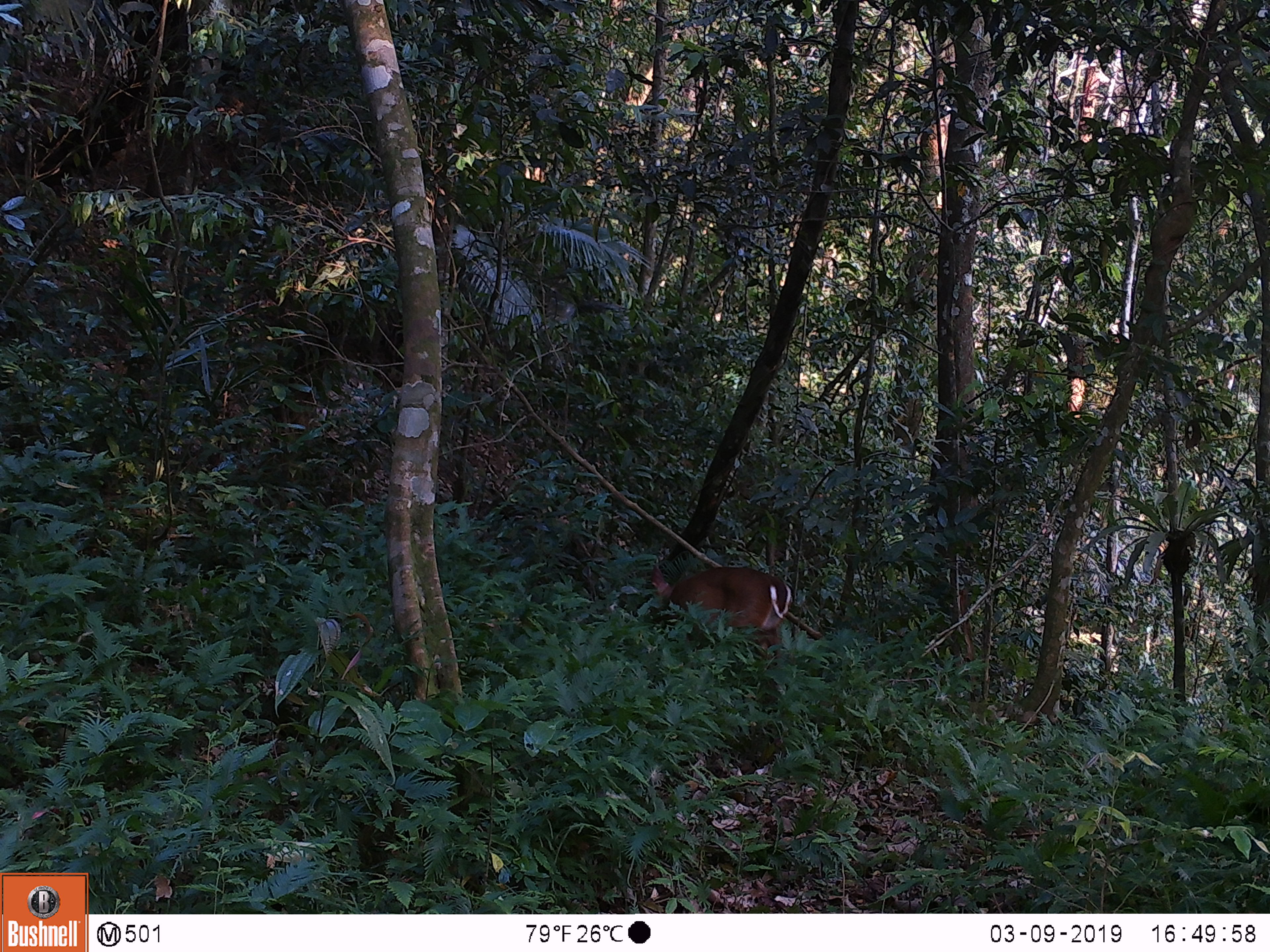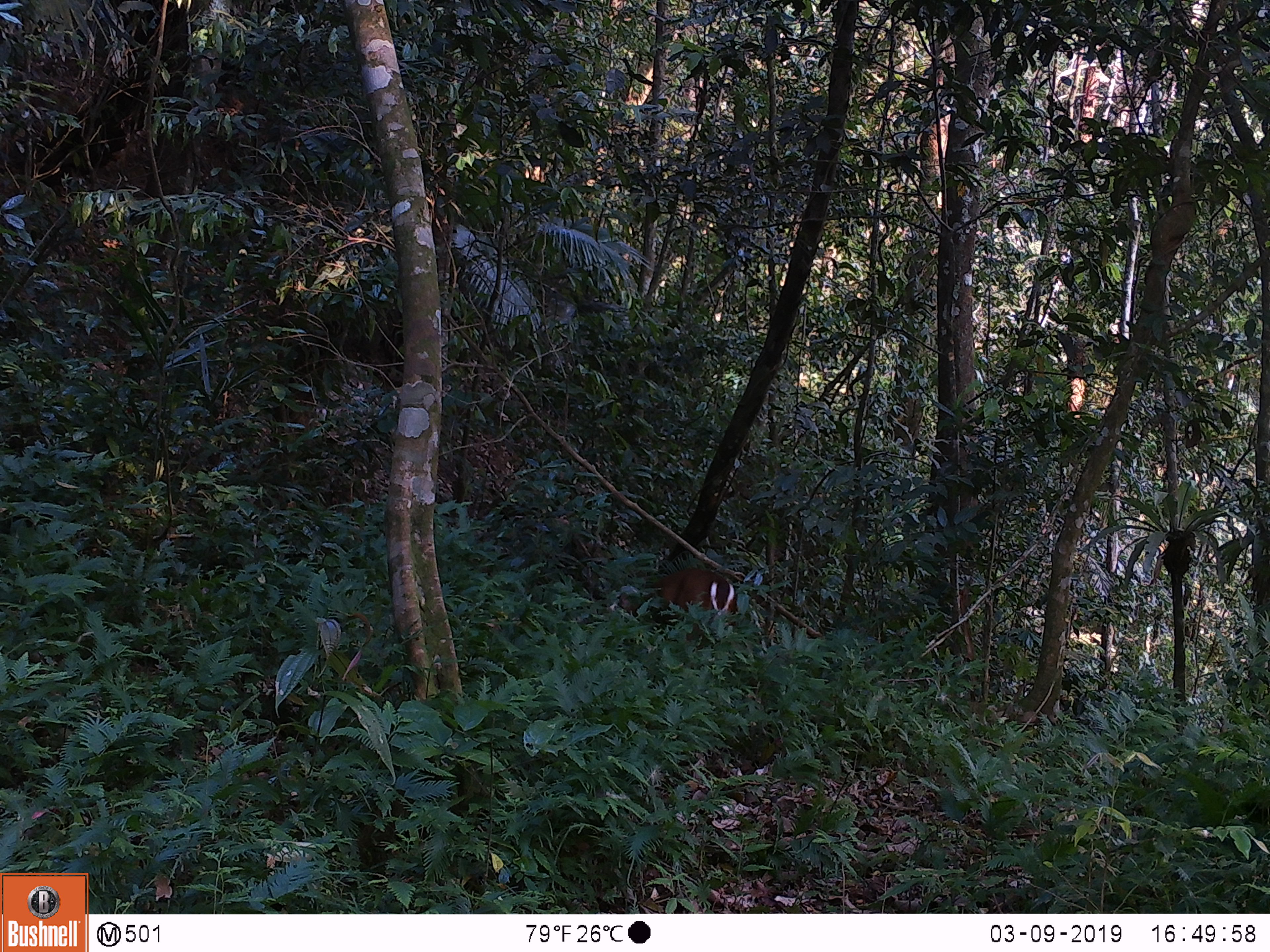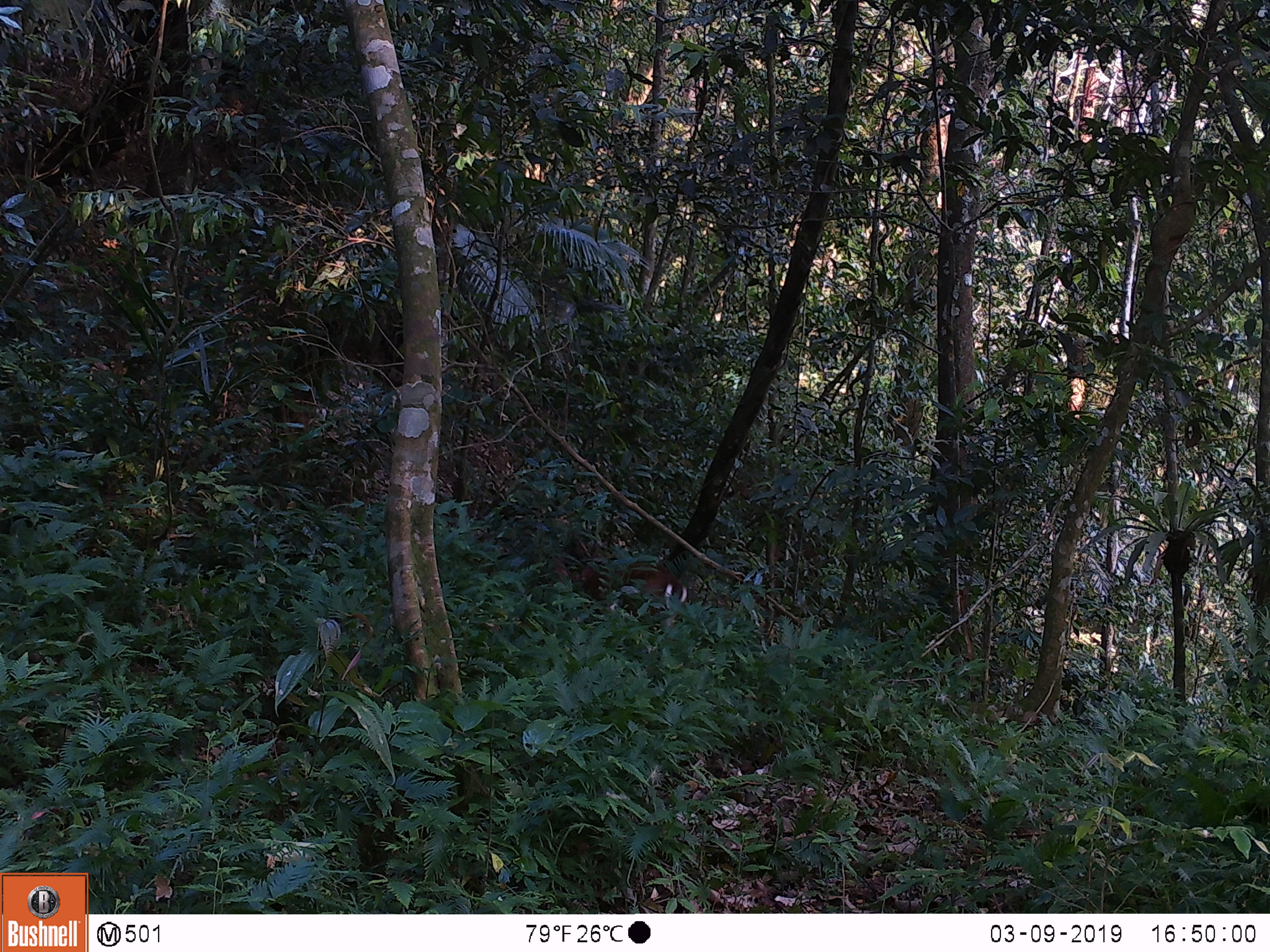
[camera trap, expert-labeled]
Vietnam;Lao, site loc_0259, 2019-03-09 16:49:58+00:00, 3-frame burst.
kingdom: Animalia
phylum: Chordata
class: Mammalia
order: Artiodactyla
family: Cervidae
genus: Muntiacus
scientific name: Muntiacus vuquangensis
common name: large-antlered muntjac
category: large antlered muntjac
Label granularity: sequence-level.